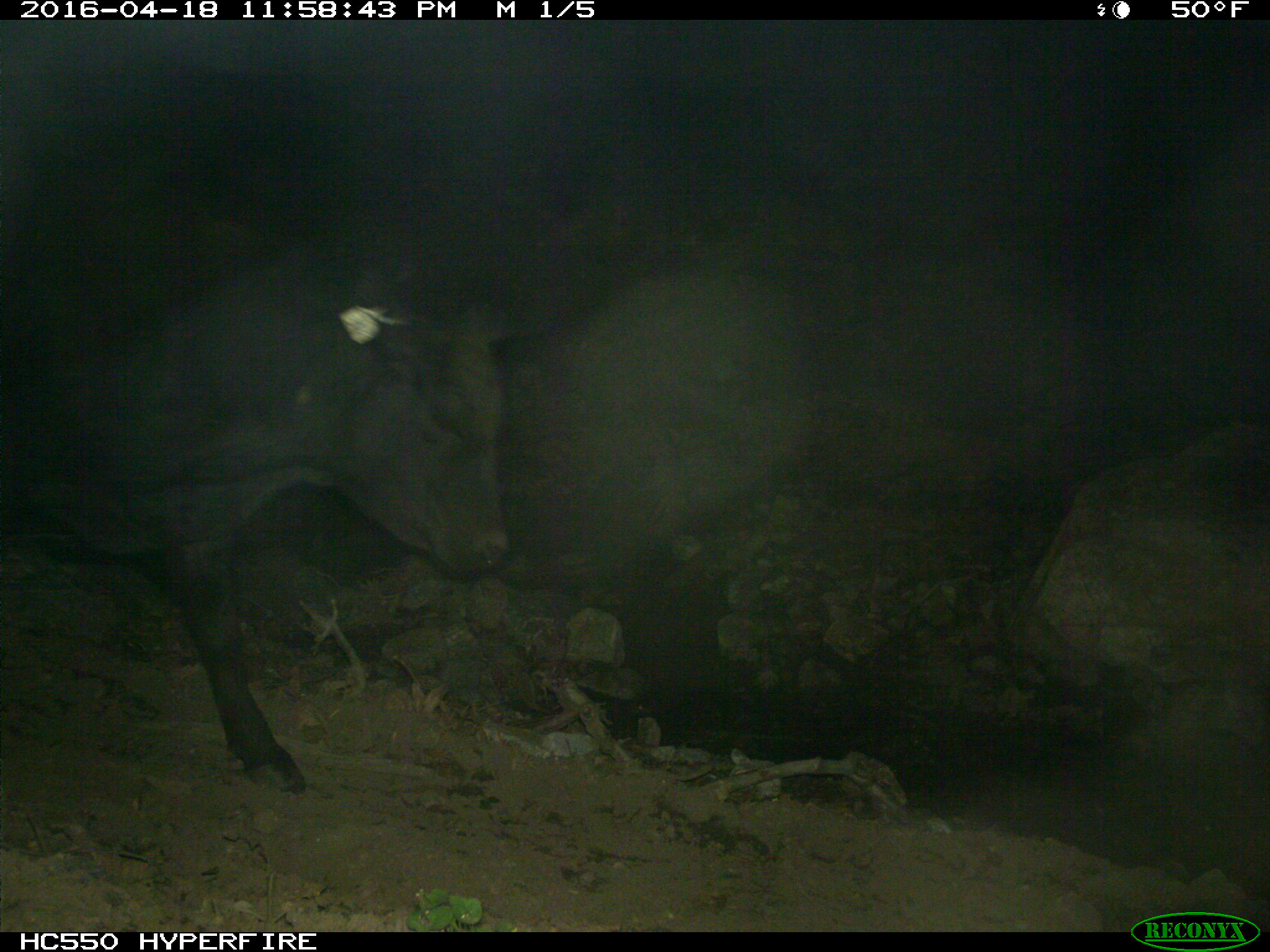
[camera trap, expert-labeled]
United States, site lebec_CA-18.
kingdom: Animalia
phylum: Chordata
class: Mammalia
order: Artiodactyla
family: Bovidae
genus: Bos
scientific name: Bos taurus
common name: domestic cow